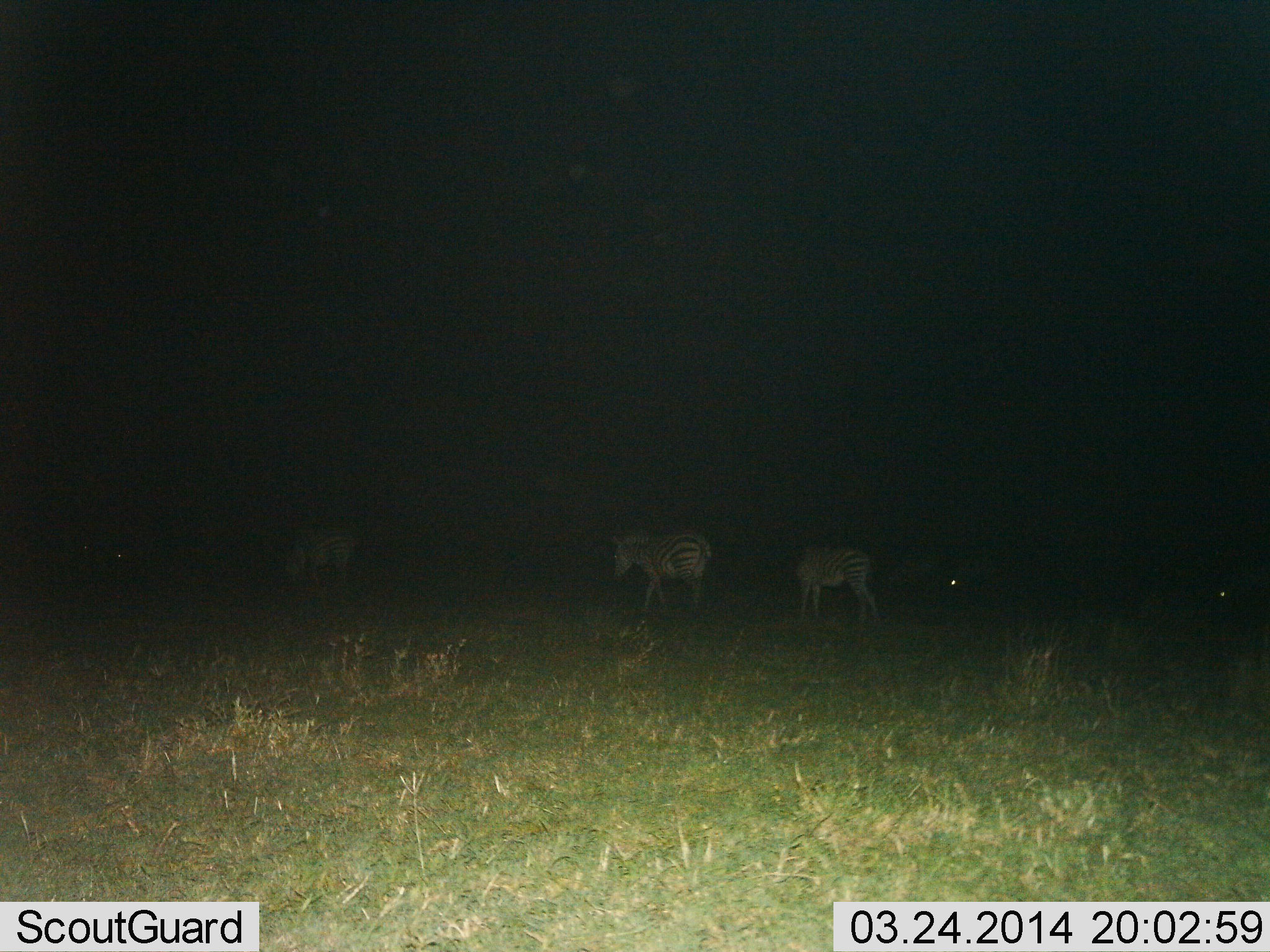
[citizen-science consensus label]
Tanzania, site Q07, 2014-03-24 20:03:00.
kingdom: Animalia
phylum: Chordata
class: Mammalia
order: Perissodactyla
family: Equidae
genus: Equus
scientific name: Equus quagga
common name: plains zebra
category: zebra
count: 3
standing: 70%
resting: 10%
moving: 70%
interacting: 0%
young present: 0%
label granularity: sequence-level